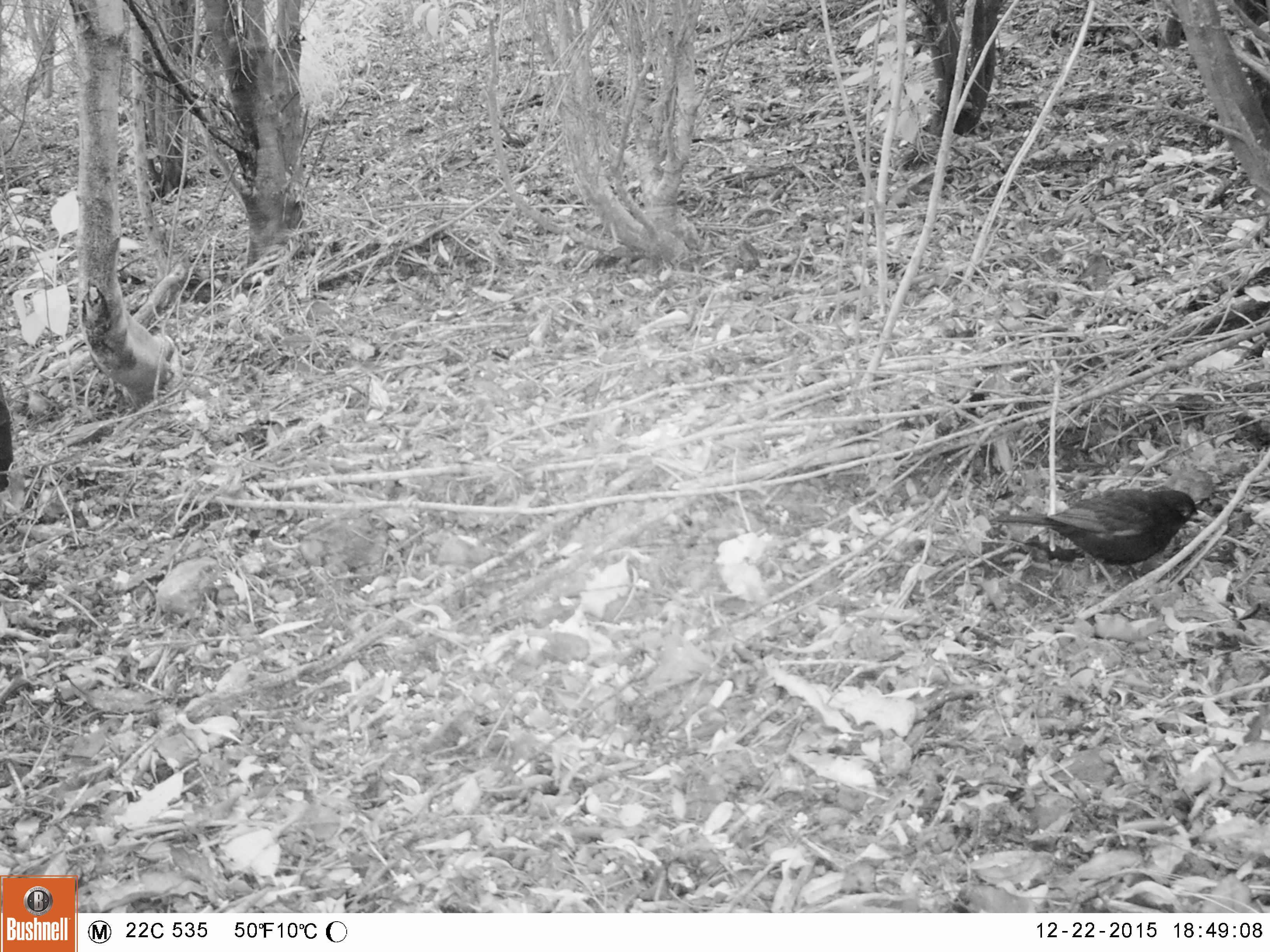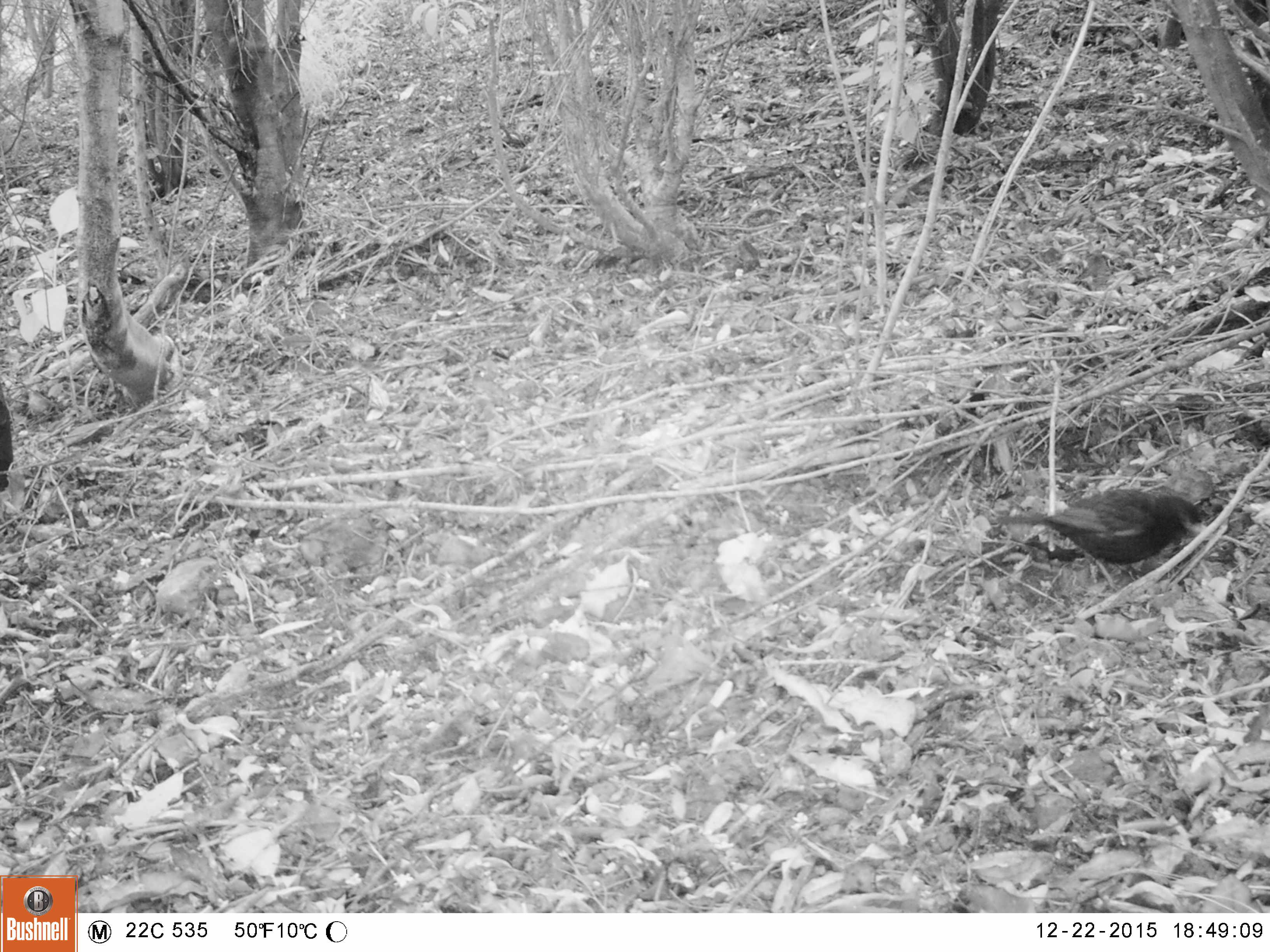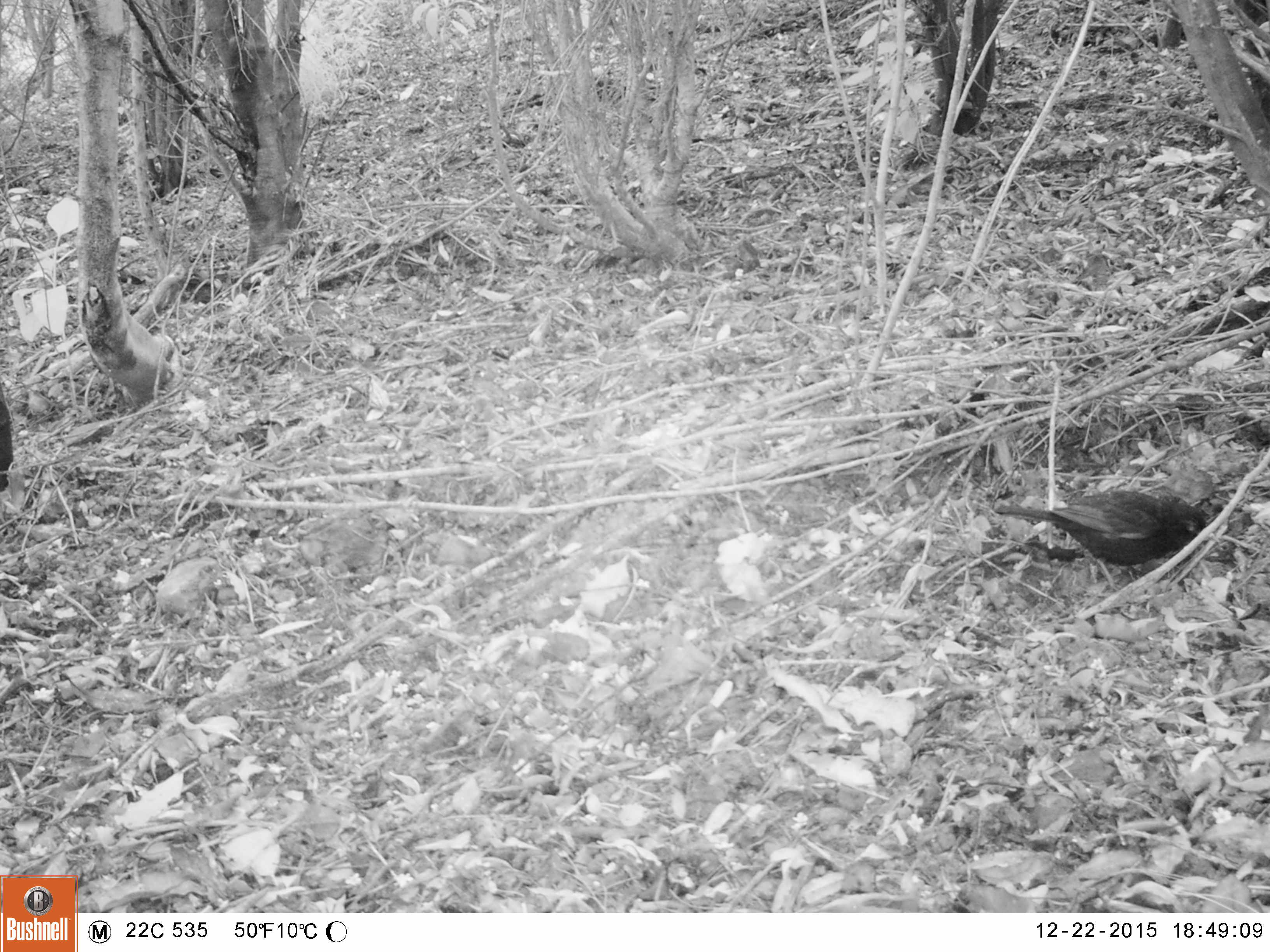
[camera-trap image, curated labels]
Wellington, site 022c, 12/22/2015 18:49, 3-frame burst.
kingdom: Animalia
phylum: Chordata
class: Aves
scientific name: Aves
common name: bird